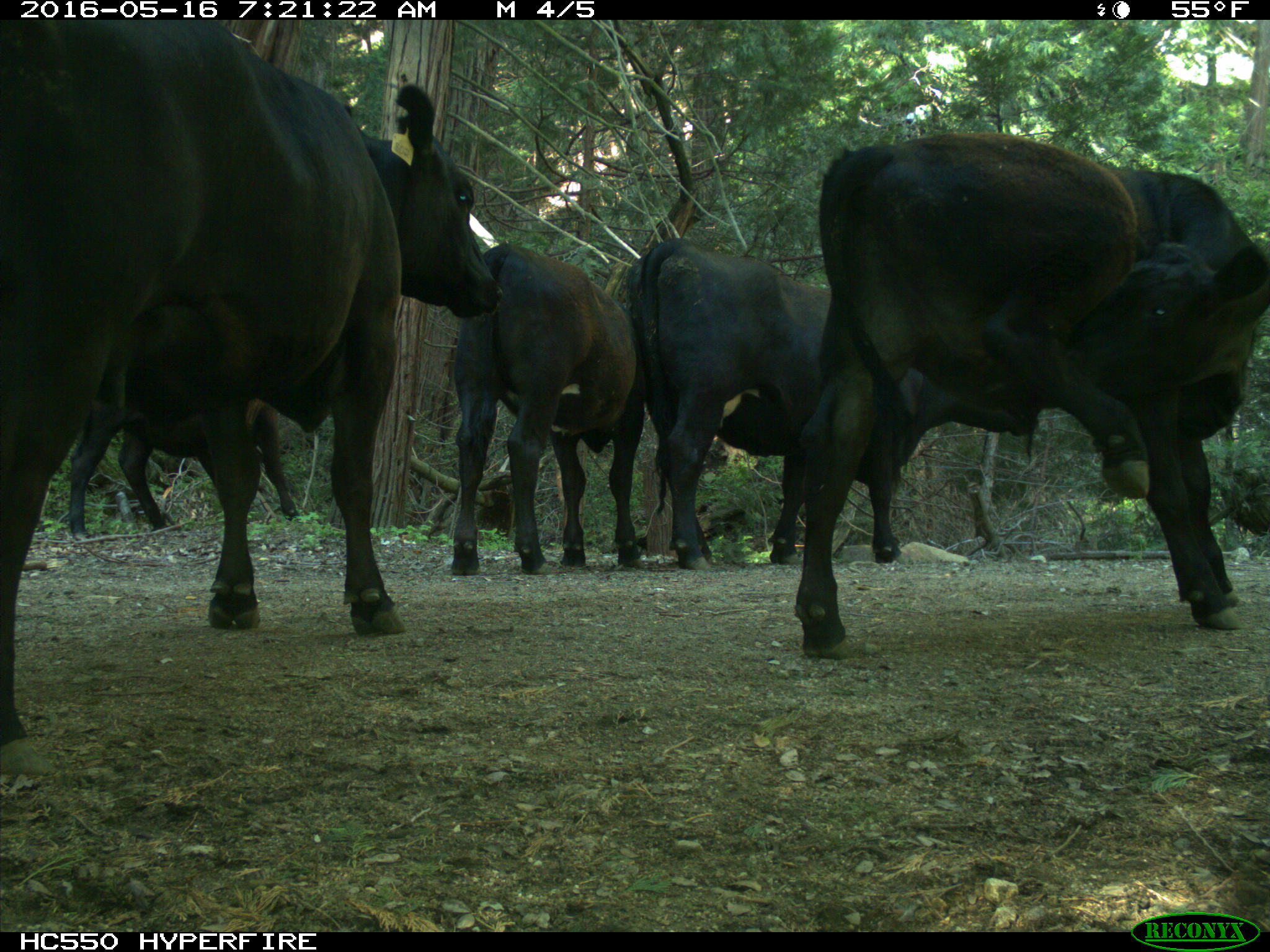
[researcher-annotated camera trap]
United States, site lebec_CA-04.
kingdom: Animalia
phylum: Chordata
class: Mammalia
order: Artiodactyla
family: Bovidae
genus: Bos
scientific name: Bos taurus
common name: domestic cow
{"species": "Bos taurus (domestic cow)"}